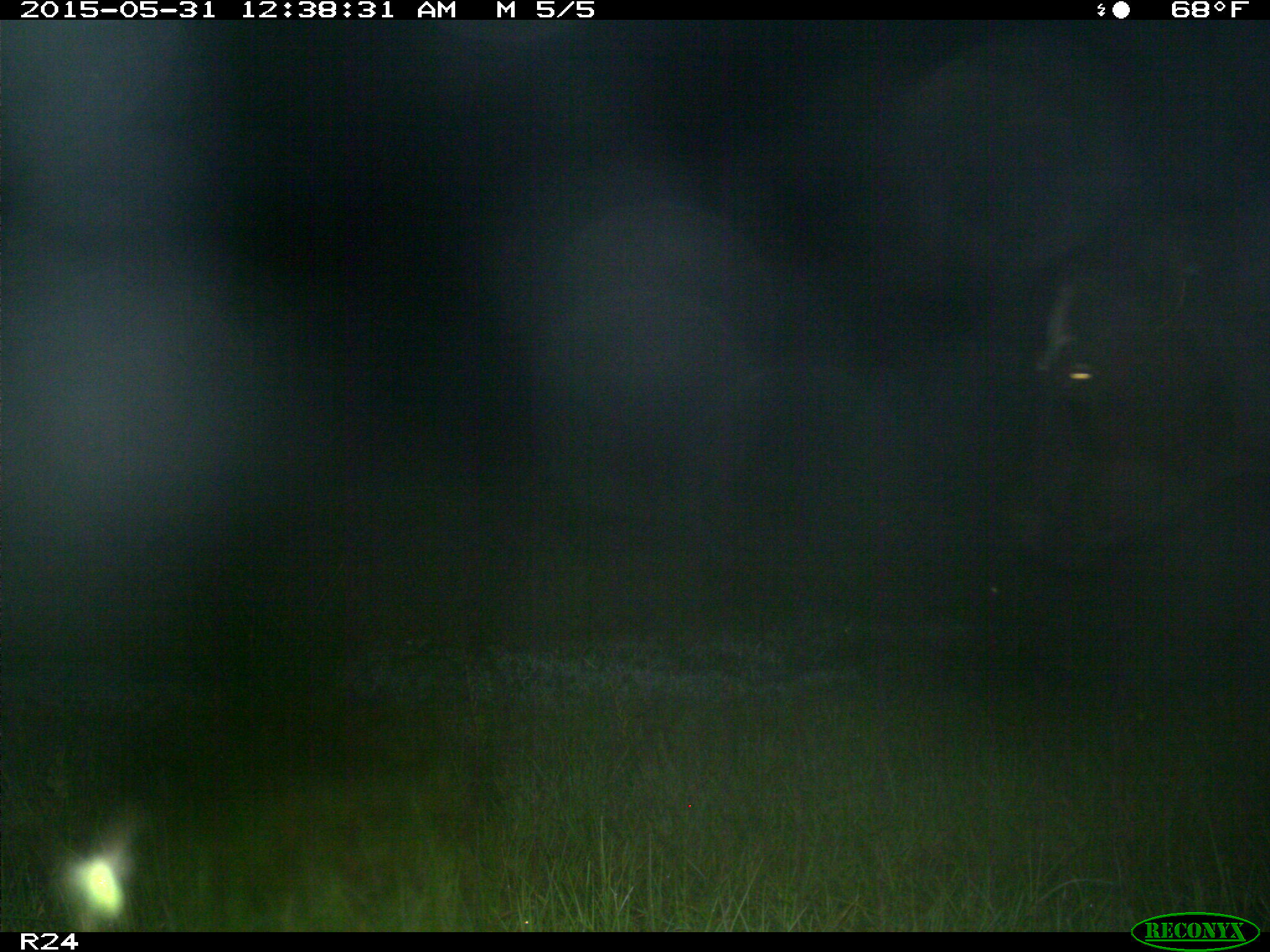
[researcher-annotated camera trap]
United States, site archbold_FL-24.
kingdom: Animalia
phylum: Chordata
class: Mammalia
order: Artiodactyla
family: Bovidae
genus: Bos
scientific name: Bos taurus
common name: domestic cow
Bos taurus (domestic cow).